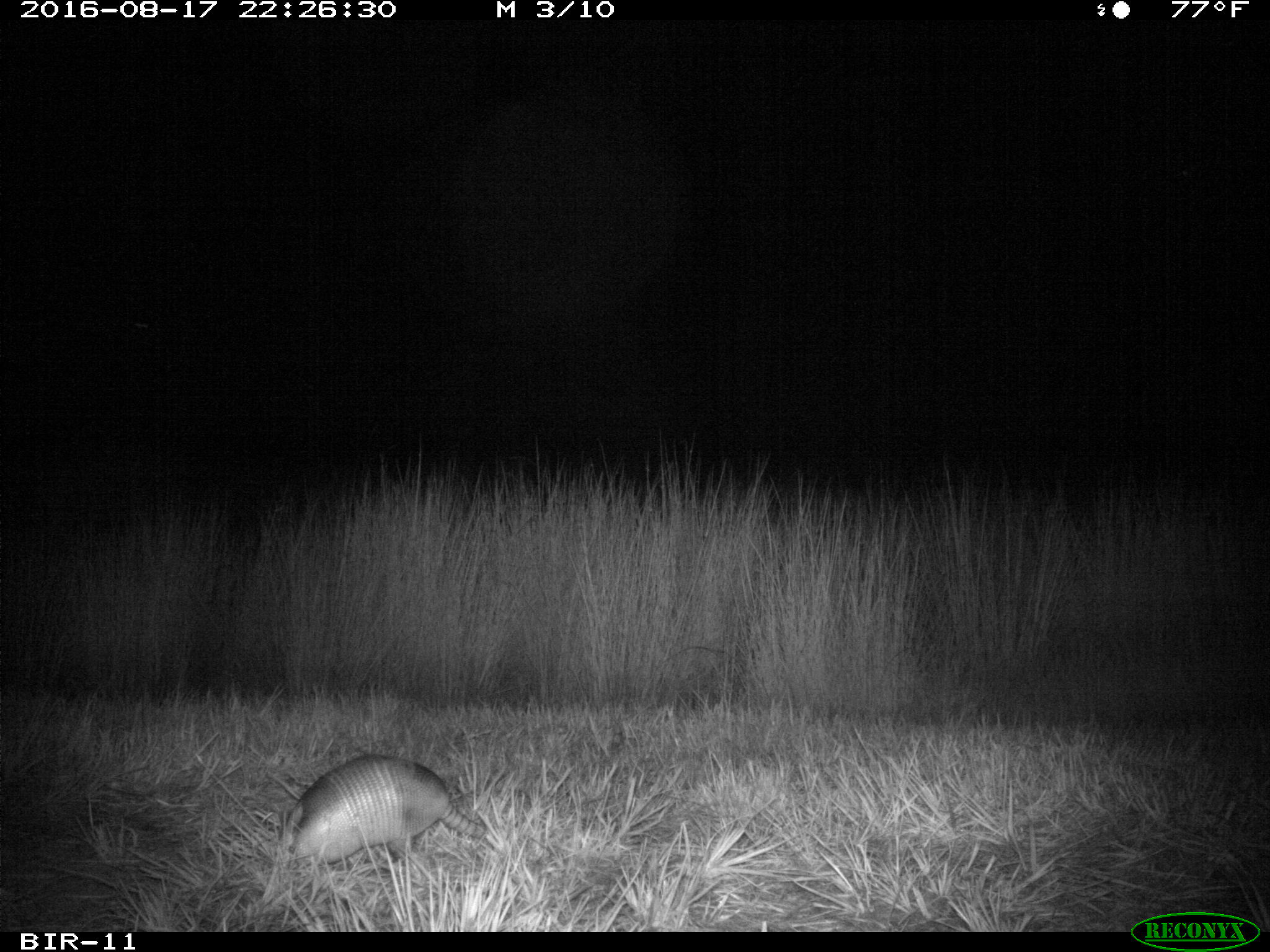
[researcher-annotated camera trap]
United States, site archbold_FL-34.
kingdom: Animalia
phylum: Chordata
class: Mammalia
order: Cingulata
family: Dasypodidae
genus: Dasypus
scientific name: Dasypus novemcinctus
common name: nine-banded armadillo